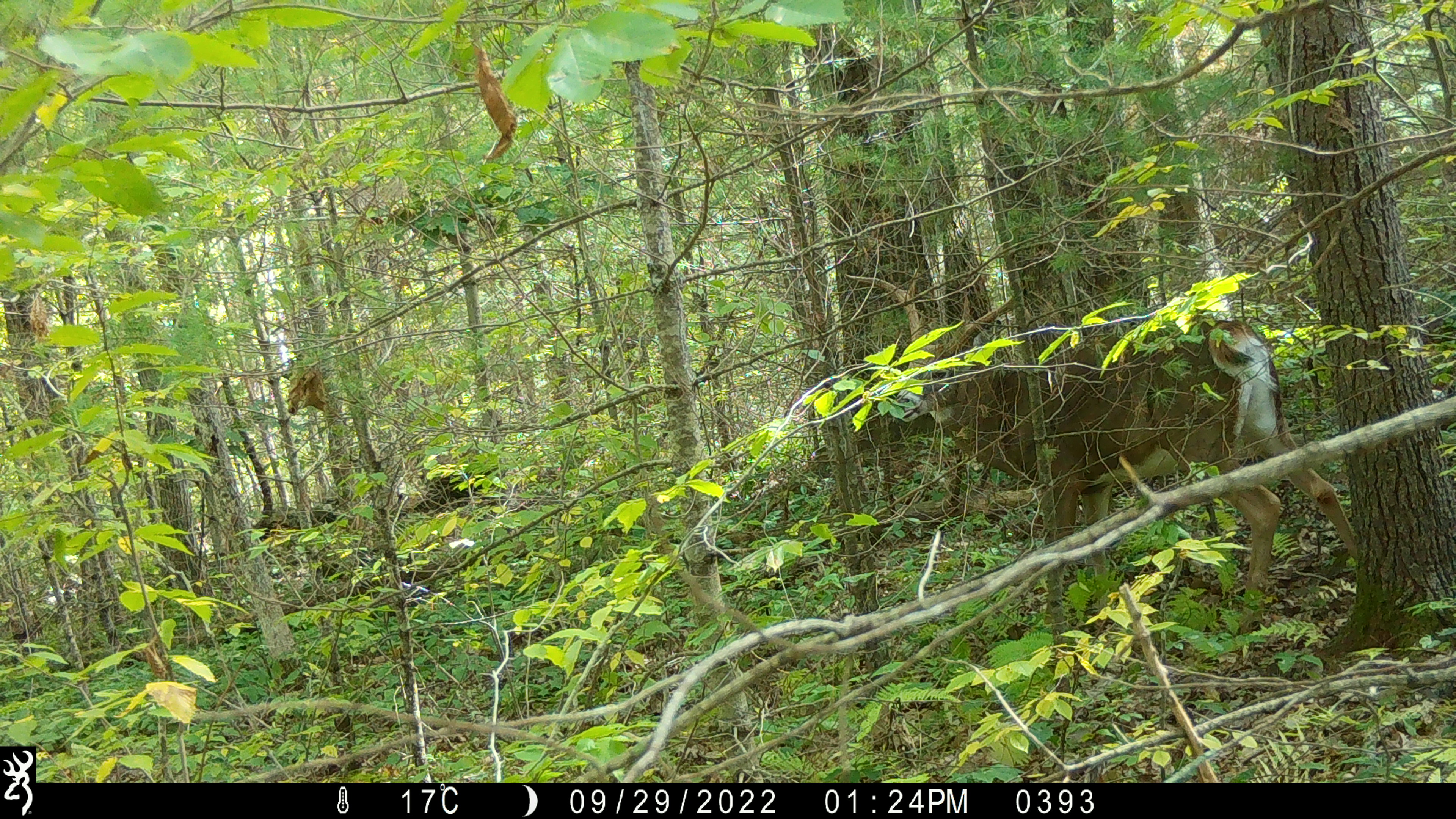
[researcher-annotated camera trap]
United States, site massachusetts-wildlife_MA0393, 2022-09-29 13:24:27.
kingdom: Animalia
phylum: Chordata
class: Mammalia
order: Artiodactyla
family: Cervidae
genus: Odocoileus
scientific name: Odocoileus virginianus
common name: white-tailed deer